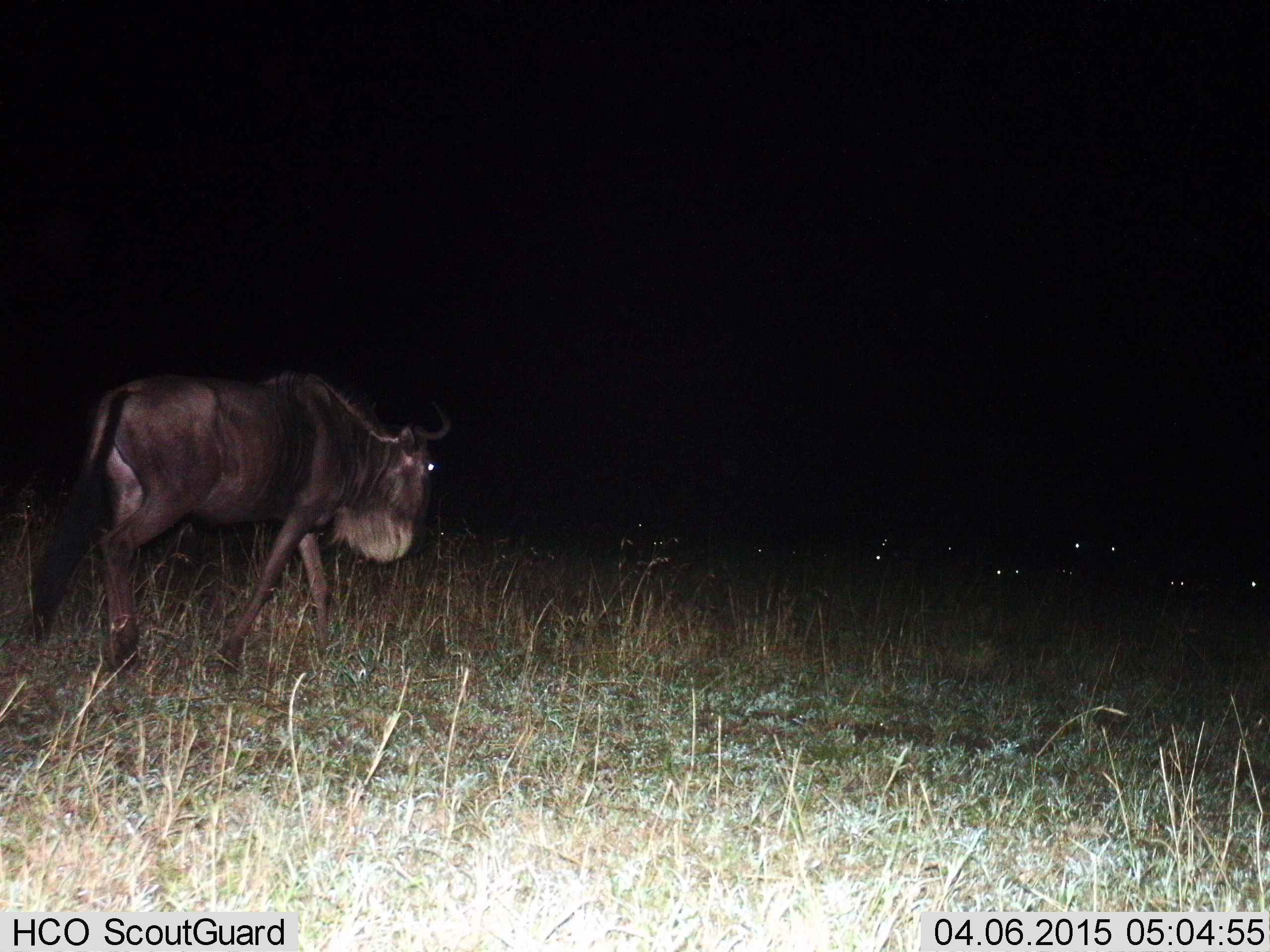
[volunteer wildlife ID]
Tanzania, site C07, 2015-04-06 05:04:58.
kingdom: Animalia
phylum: Chordata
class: Mammalia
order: Artiodactyla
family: Bovidae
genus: Connochaetes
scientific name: Connochaetes taurinus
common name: blue wildebeest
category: wildebeest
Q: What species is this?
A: Wildebeest (blue wildebeest) (Connochaetes taurinus).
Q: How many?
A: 4.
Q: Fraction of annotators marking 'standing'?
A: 30%.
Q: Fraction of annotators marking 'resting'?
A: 30%.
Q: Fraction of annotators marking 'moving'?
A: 100%.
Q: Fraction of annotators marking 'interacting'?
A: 0%.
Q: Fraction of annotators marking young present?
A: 0%.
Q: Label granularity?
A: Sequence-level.